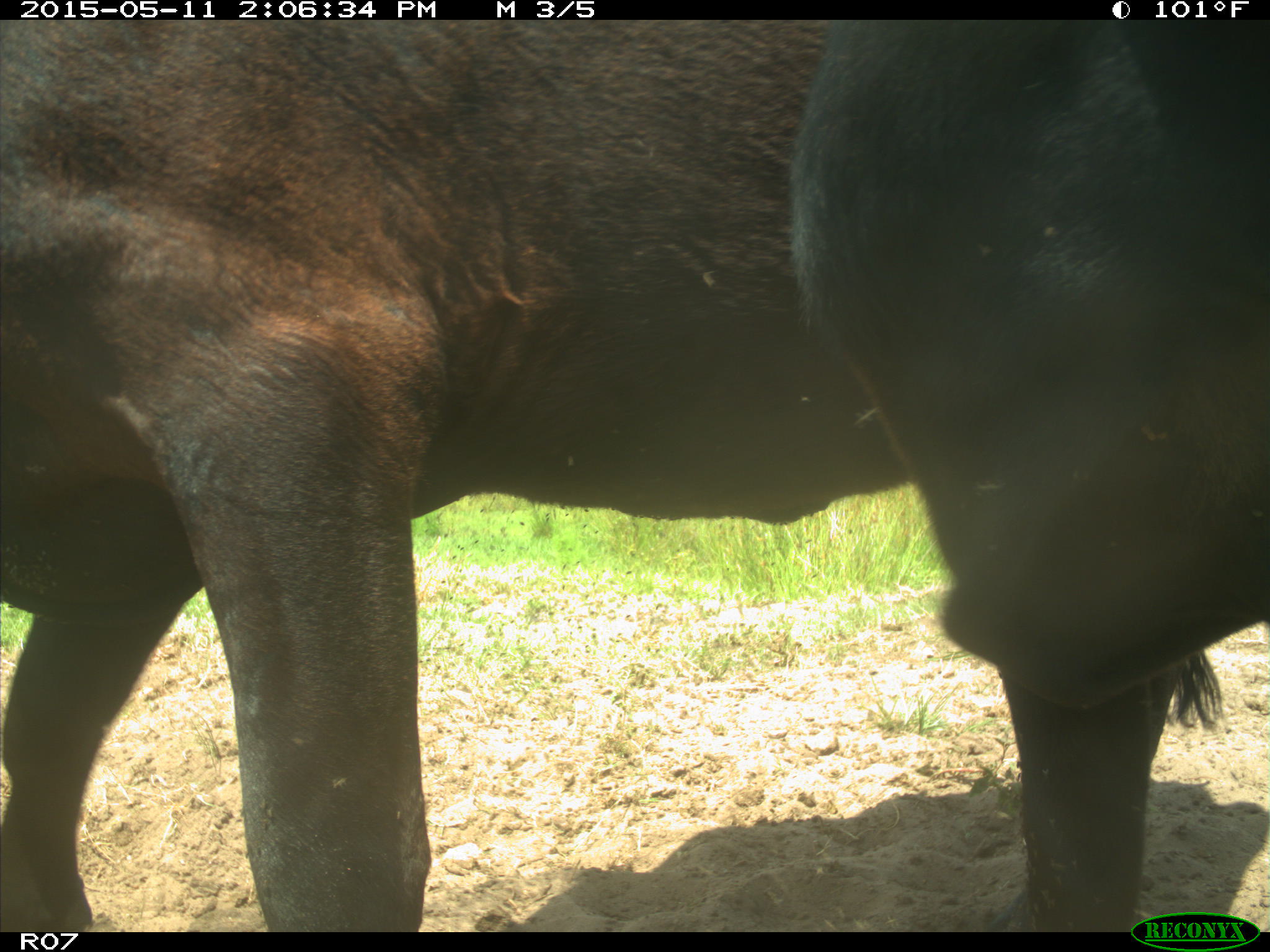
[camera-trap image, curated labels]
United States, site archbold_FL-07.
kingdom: Animalia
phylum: Chordata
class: Mammalia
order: Artiodactyla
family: Bovidae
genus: Bos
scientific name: Bos taurus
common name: domestic cow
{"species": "Bos taurus (domestic cow)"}